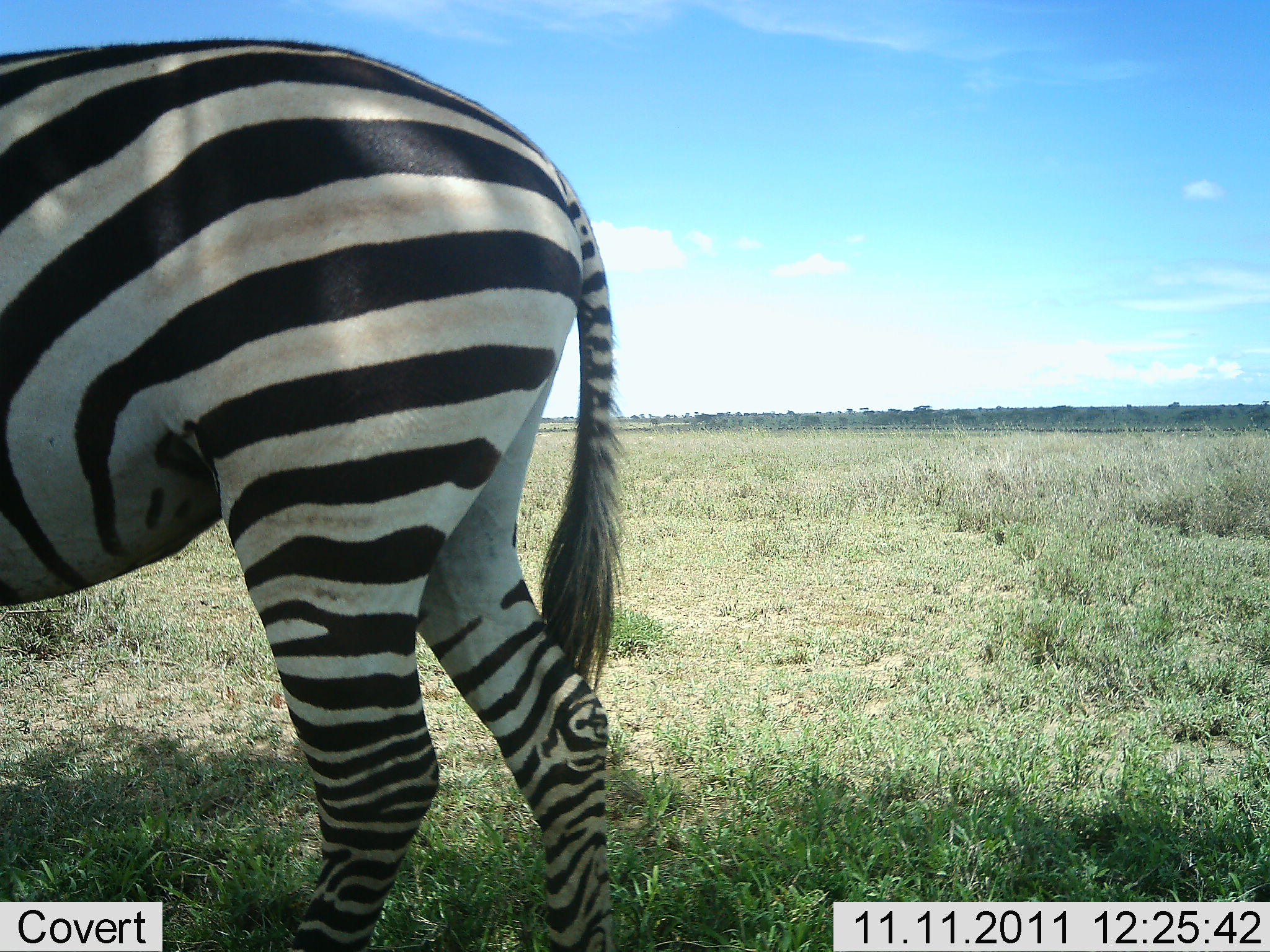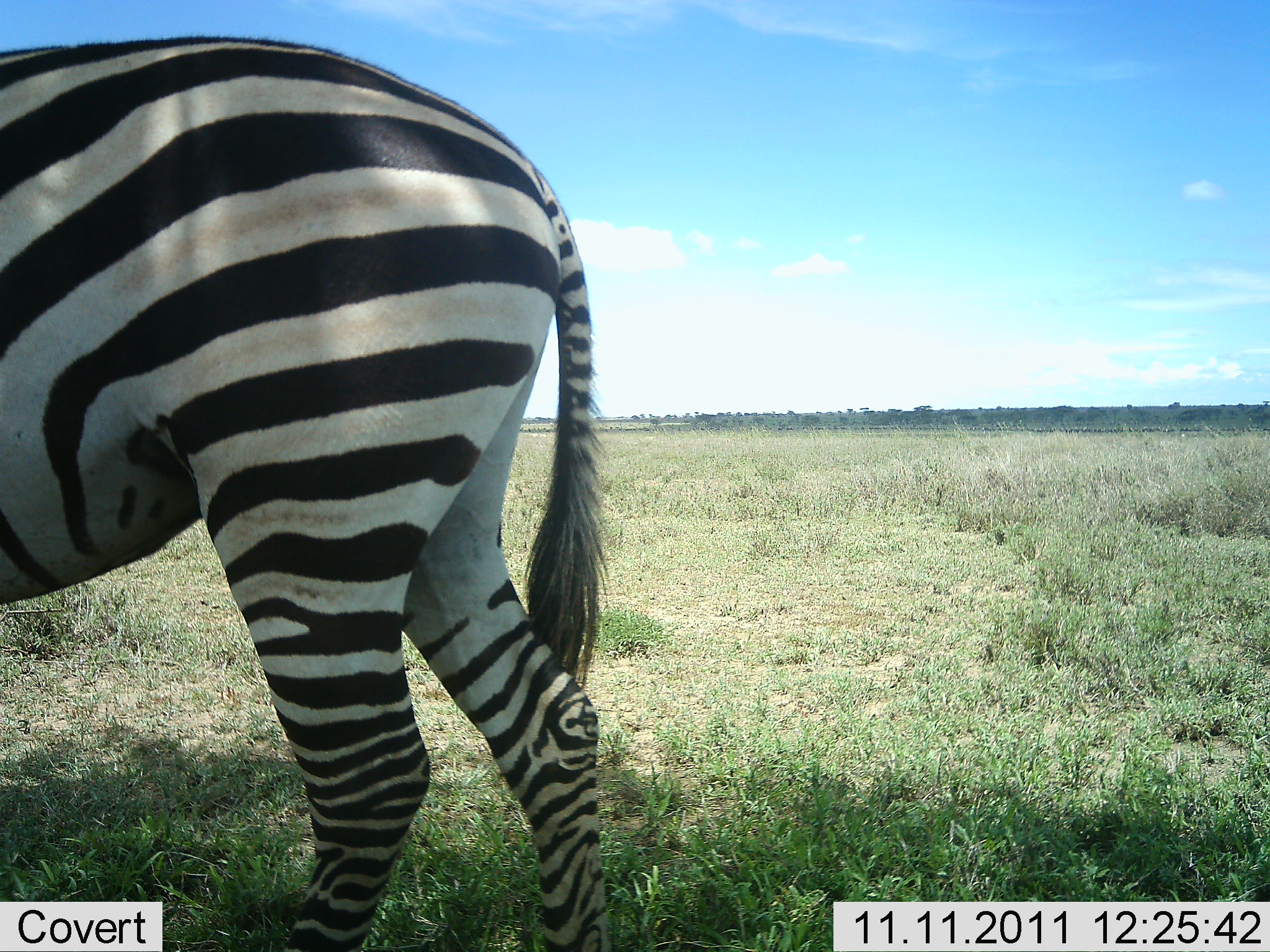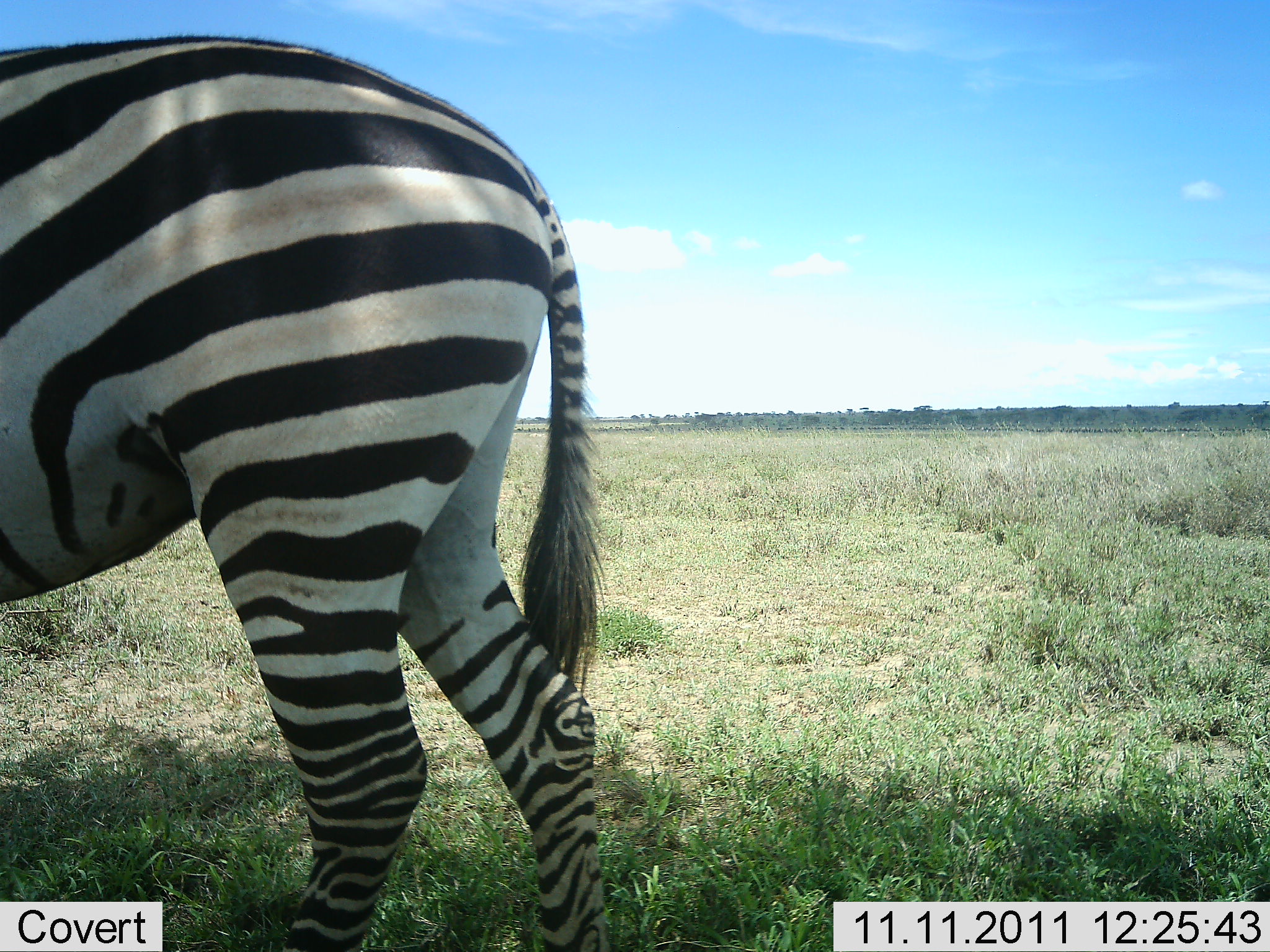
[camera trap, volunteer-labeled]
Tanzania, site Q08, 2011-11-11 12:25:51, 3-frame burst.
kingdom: Animalia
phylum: Chordata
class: Mammalia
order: Perissodactyla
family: Equidae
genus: Equus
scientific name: Equus quagga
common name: plains zebra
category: zebra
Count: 1.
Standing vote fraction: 93%.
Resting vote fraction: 0%.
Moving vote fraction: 7%.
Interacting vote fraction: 0%.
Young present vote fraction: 0%.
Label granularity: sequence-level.